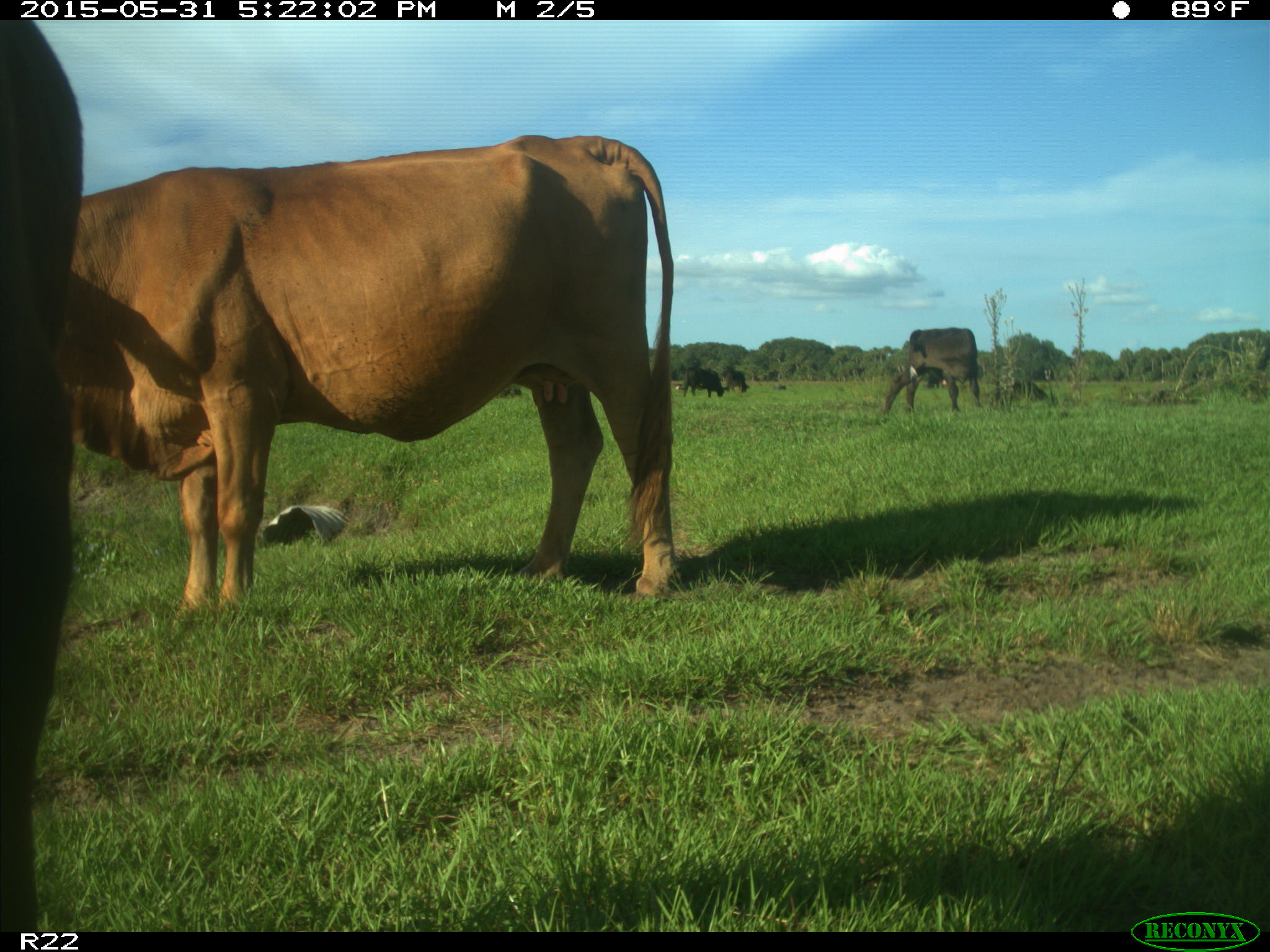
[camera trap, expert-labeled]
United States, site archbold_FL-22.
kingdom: Animalia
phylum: Chordata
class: Mammalia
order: Artiodactyla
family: Bovidae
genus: Bos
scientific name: Bos taurus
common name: domestic cow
Bos taurus (domestic cow).